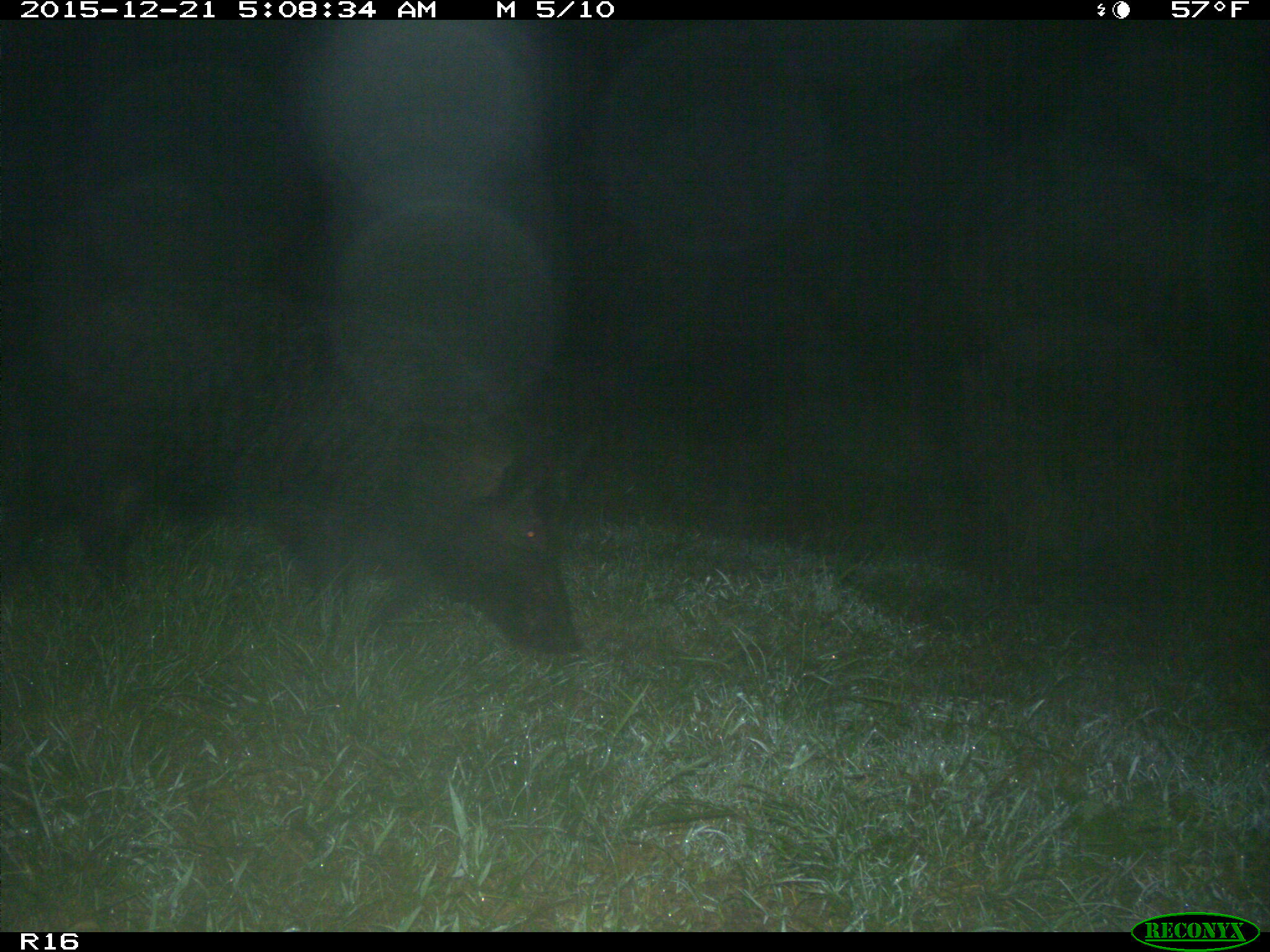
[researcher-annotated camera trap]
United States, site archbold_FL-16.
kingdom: Animalia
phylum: Chordata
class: Mammalia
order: Artiodactyla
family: Suidae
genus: Sus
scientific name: Sus scrofa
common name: wild boar